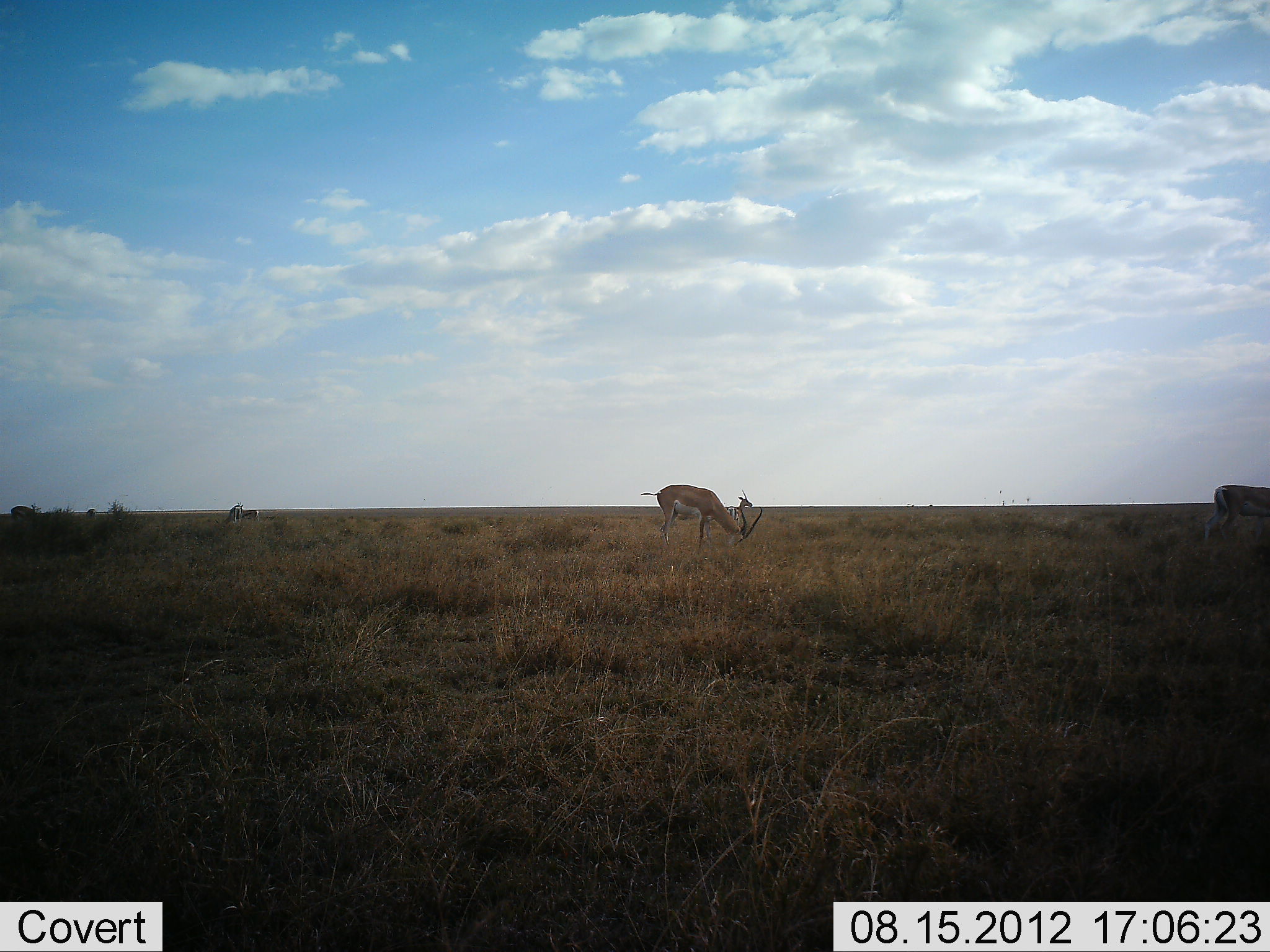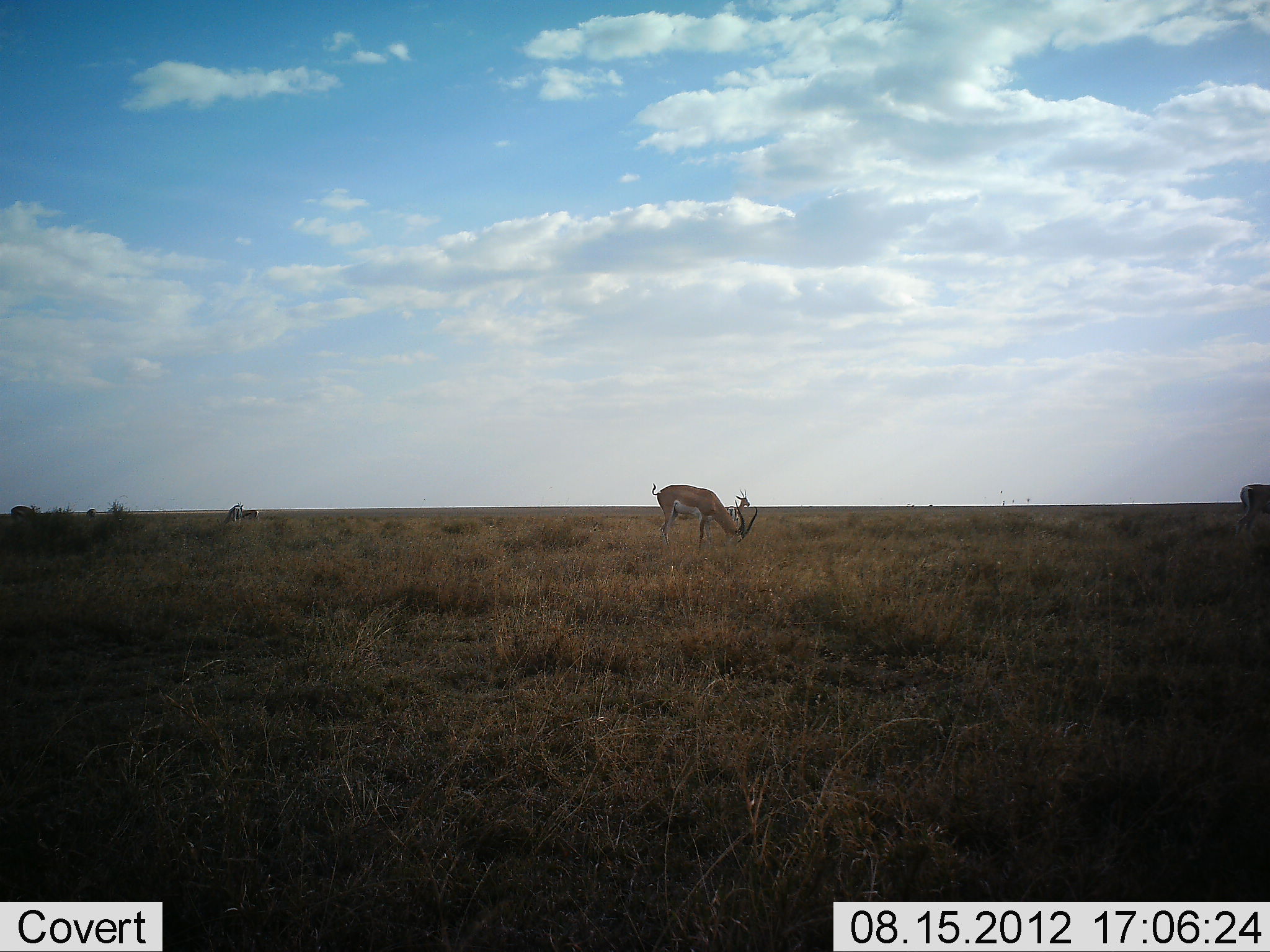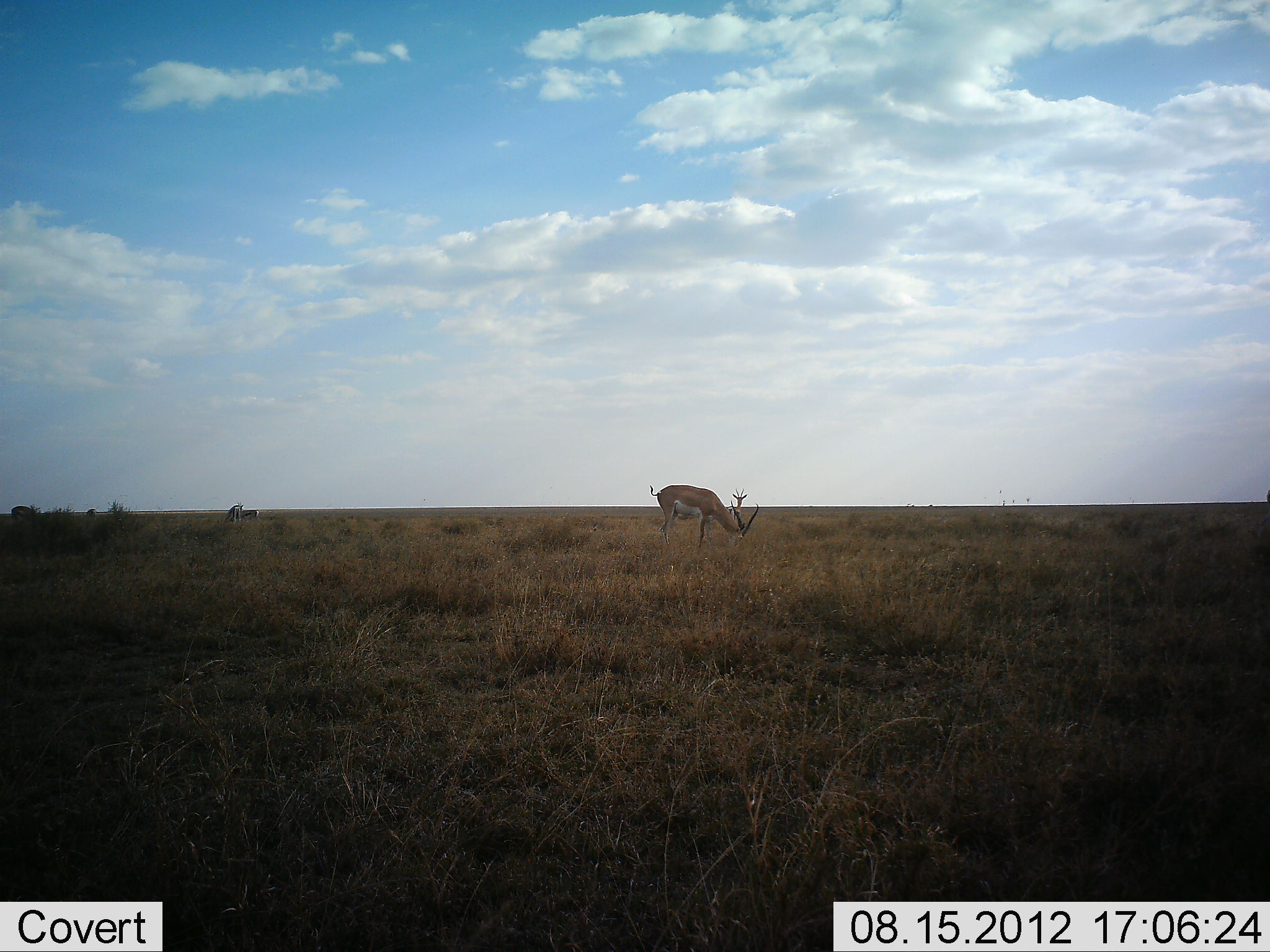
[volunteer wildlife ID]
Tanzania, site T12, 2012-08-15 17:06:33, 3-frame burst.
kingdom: Animalia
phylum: Chordata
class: Mammalia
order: Artiodactyla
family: Bovidae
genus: Nanger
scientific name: Nanger granti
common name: grant's gazelle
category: gazellegrants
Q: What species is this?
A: Gazellegrants (grant's gazelle) (Nanger granti).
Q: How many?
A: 4.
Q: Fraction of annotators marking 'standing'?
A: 42%.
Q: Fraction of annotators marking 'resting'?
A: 0%.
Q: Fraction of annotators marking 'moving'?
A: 33%.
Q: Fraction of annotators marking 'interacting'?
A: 0%.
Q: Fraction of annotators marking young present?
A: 0%.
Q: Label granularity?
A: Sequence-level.